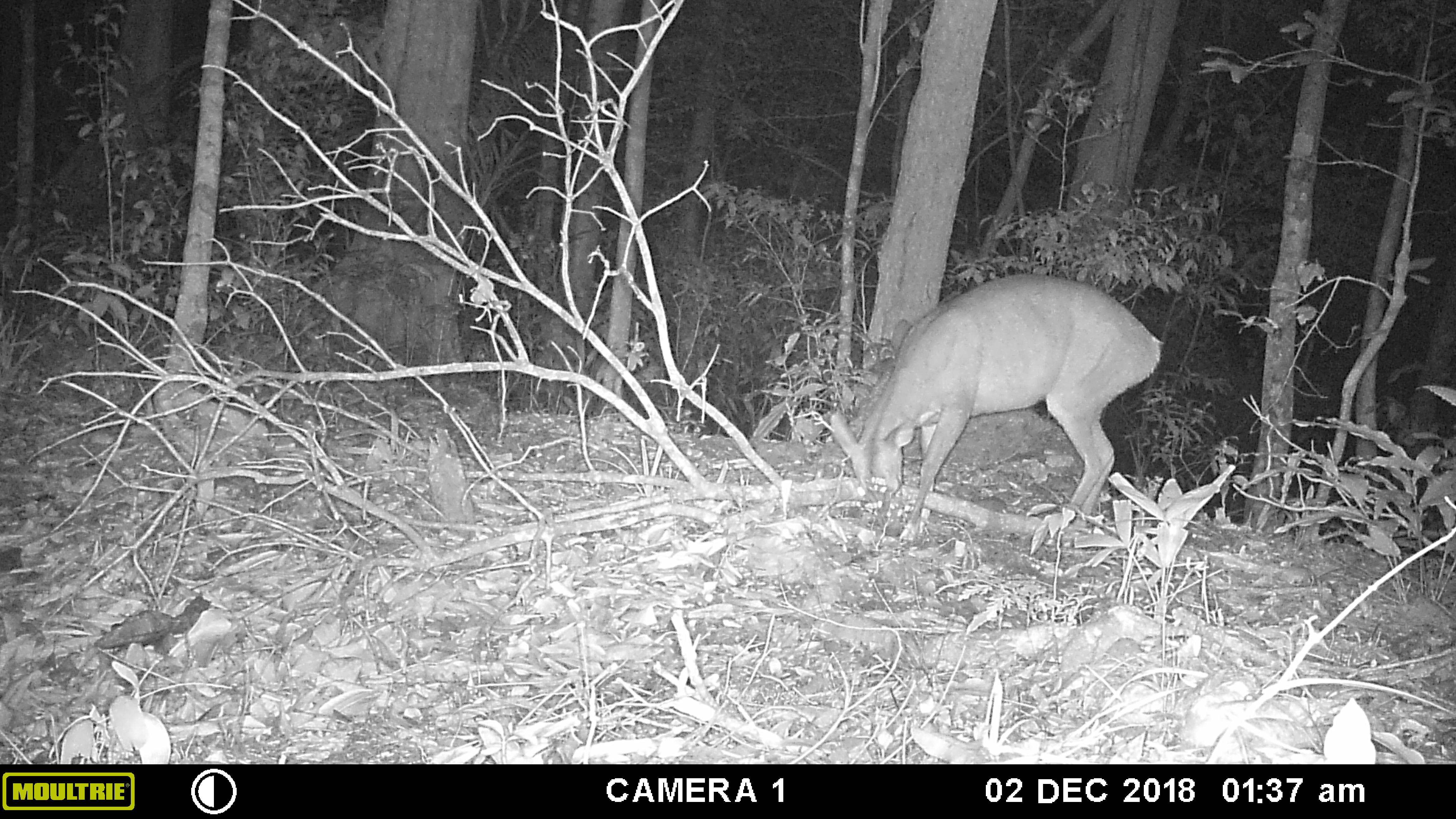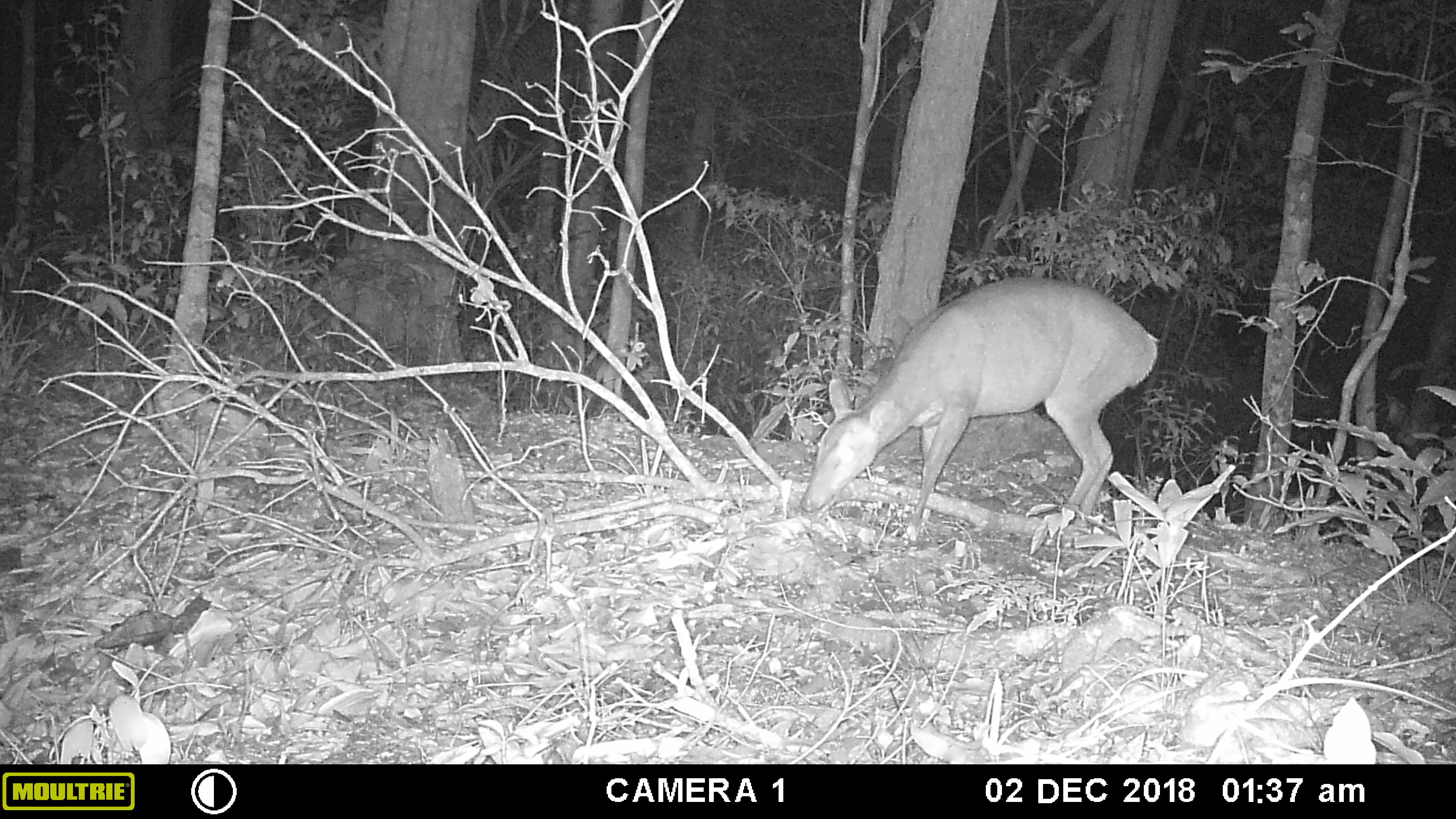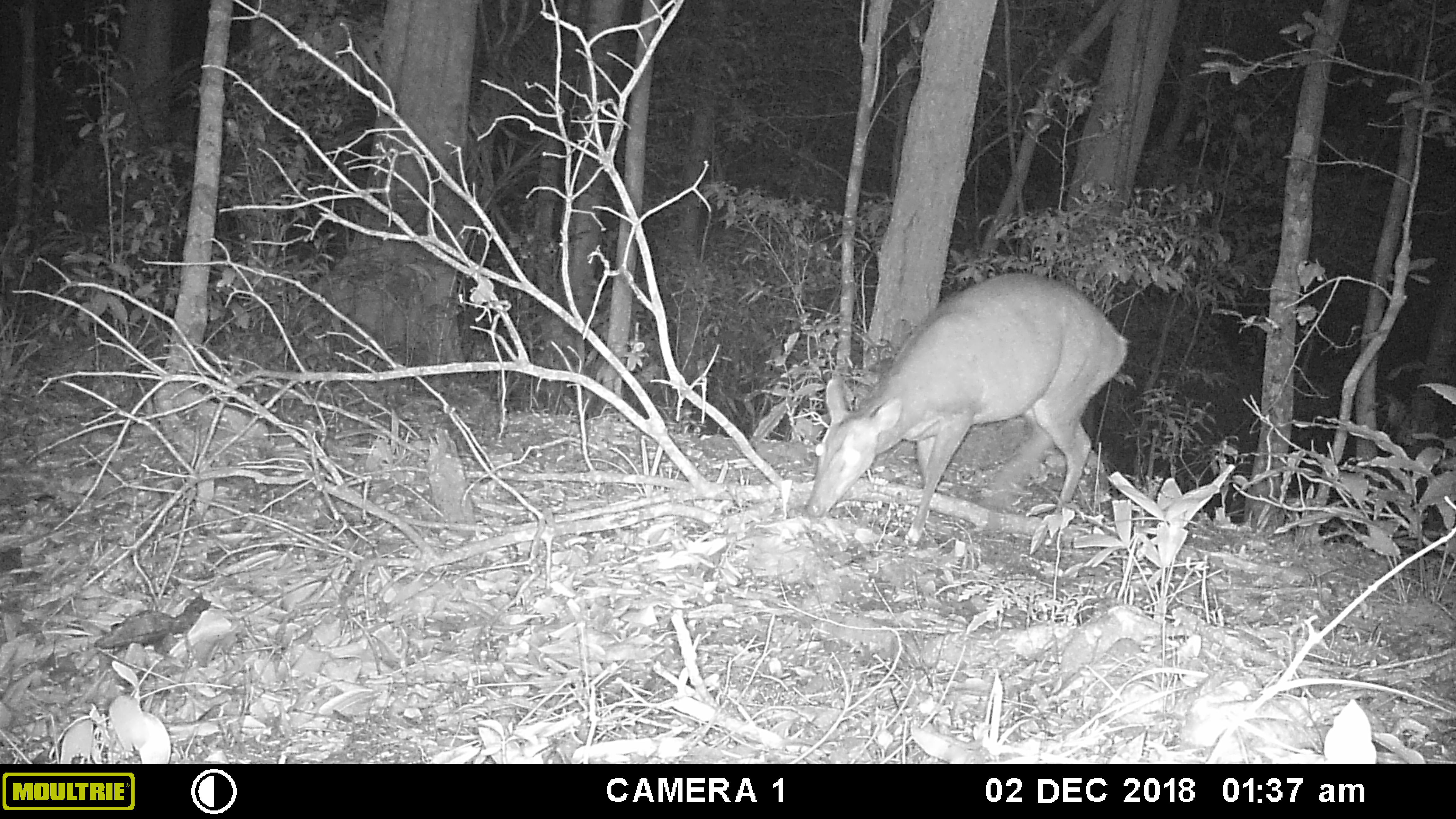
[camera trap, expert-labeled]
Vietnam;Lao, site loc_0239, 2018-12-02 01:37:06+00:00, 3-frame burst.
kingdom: Animalia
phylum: Chordata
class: Mammalia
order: Artiodactyla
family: Cervidae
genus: Muntiacus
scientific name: Muntiacus vuquangensis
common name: large-antlered muntjac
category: large antlered muntjac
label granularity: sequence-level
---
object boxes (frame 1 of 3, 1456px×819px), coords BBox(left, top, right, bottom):
large antlered muntjac: BBox(822, 267, 1166, 544)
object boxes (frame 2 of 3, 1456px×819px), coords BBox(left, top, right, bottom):
large antlered muntjac: BBox(794, 270, 1166, 544)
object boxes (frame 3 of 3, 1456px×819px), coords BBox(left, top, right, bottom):
large antlered muntjac: BBox(802, 271, 1131, 547)